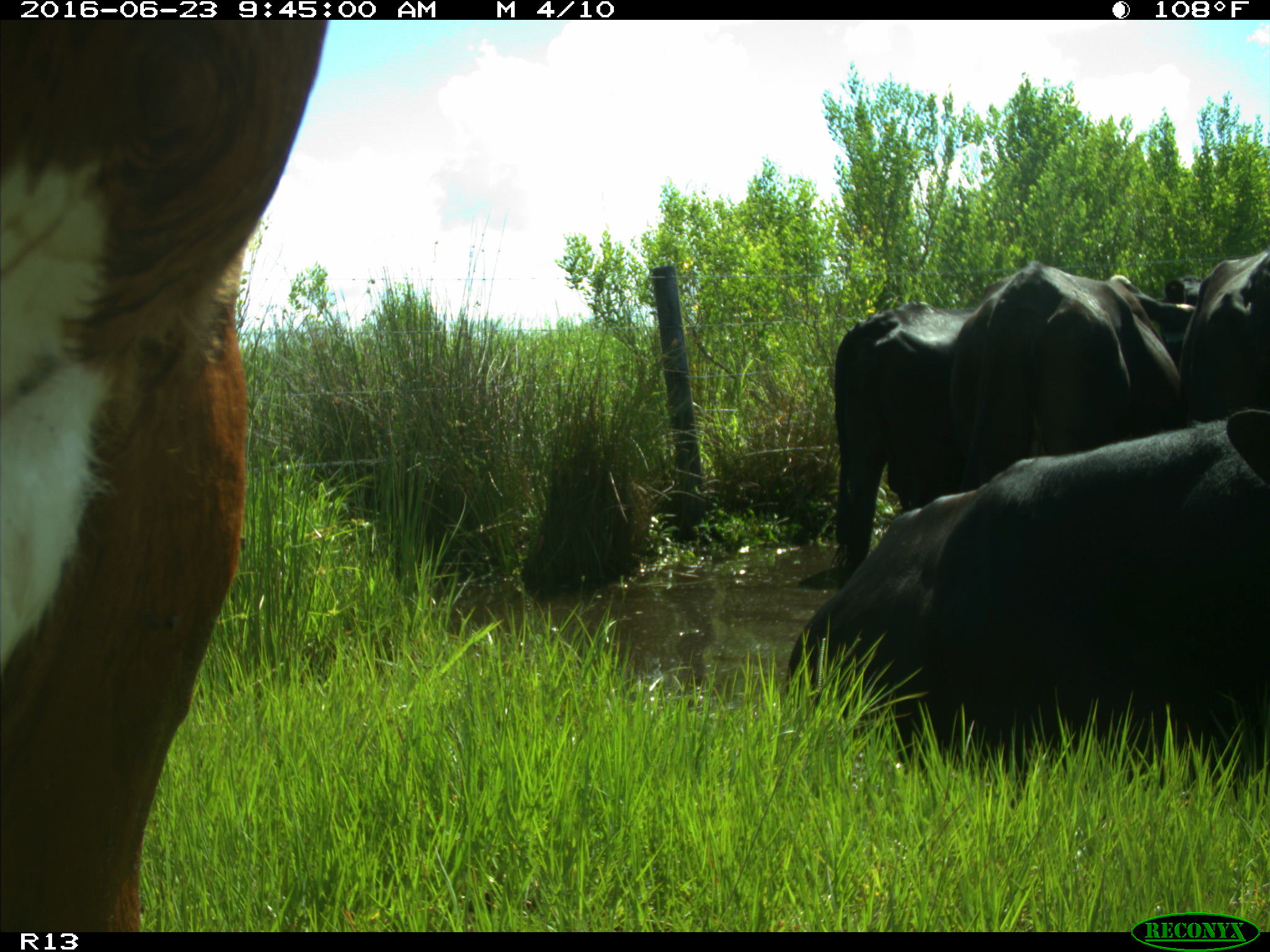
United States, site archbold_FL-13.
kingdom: Animalia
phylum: Chordata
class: Mammalia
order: Artiodactyla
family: Bovidae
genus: Bos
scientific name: Bos taurus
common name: domestic cow